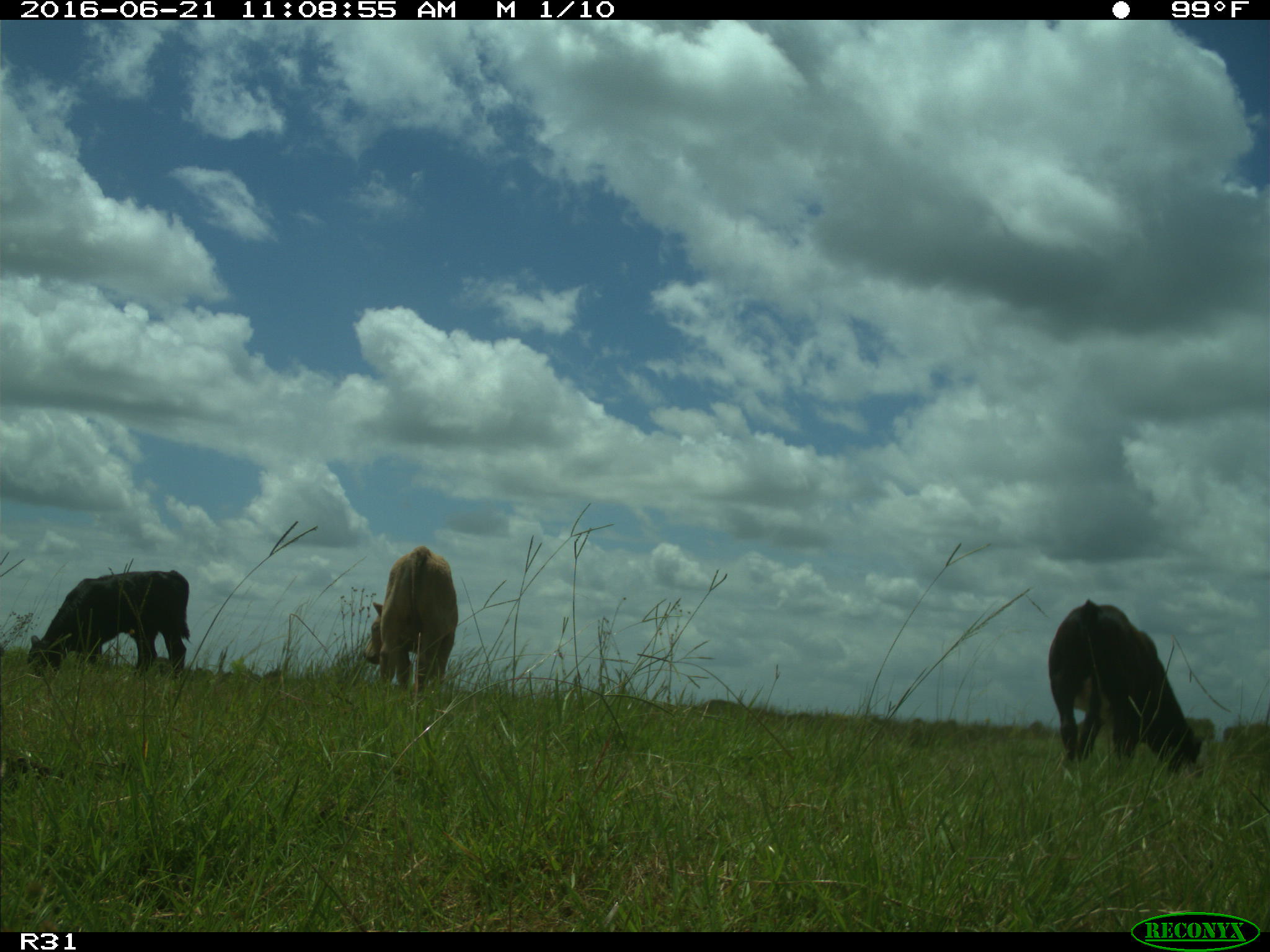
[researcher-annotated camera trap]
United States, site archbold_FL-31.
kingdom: Animalia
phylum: Chordata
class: Mammalia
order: Artiodactyla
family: Bovidae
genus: Bos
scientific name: Bos taurus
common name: domestic cow